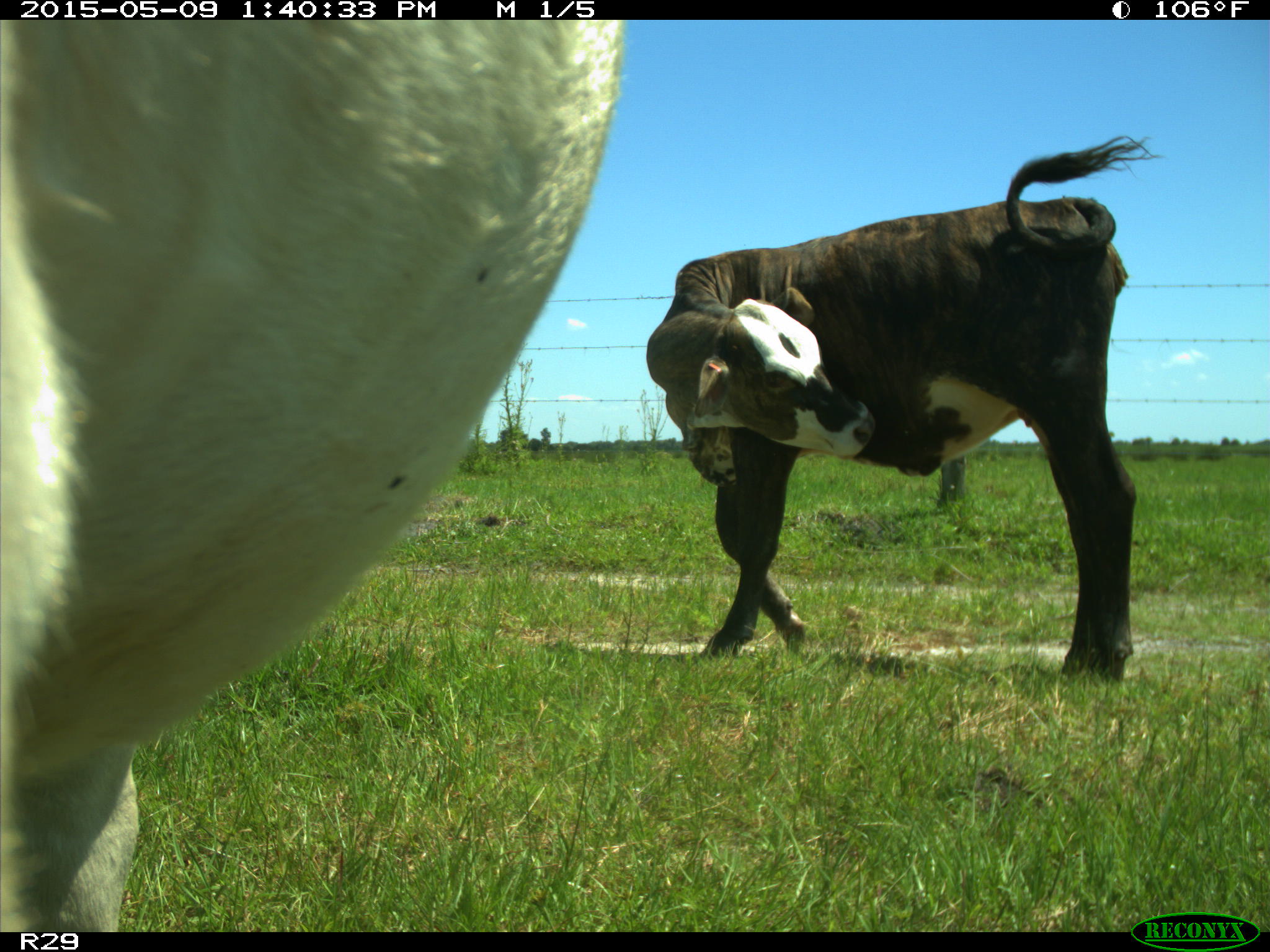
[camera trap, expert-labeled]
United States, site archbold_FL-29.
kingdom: Animalia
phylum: Chordata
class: Mammalia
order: Artiodactyla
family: Bovidae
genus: Bos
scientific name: Bos taurus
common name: domestic cow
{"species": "Bos taurus (domestic cow)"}